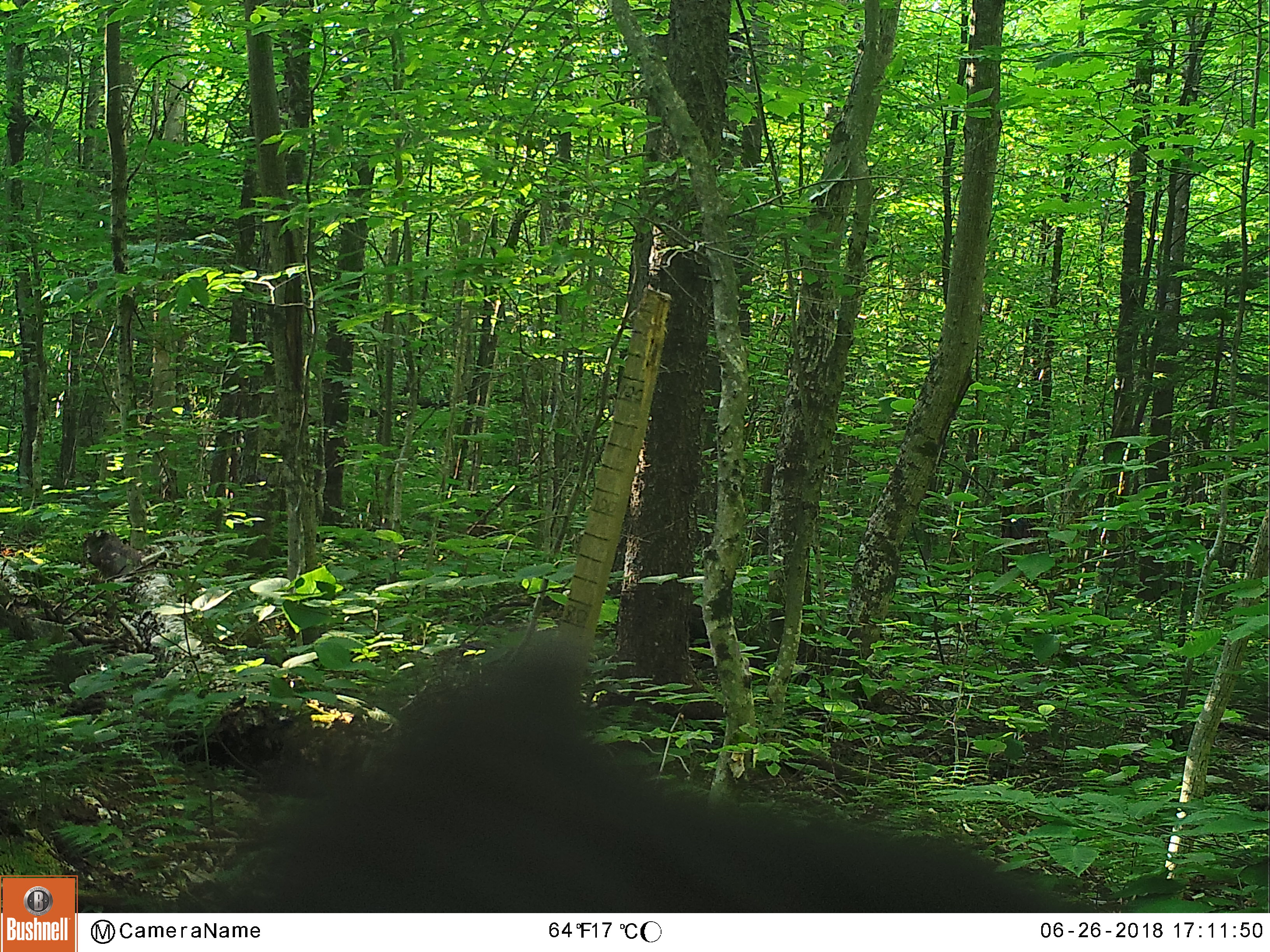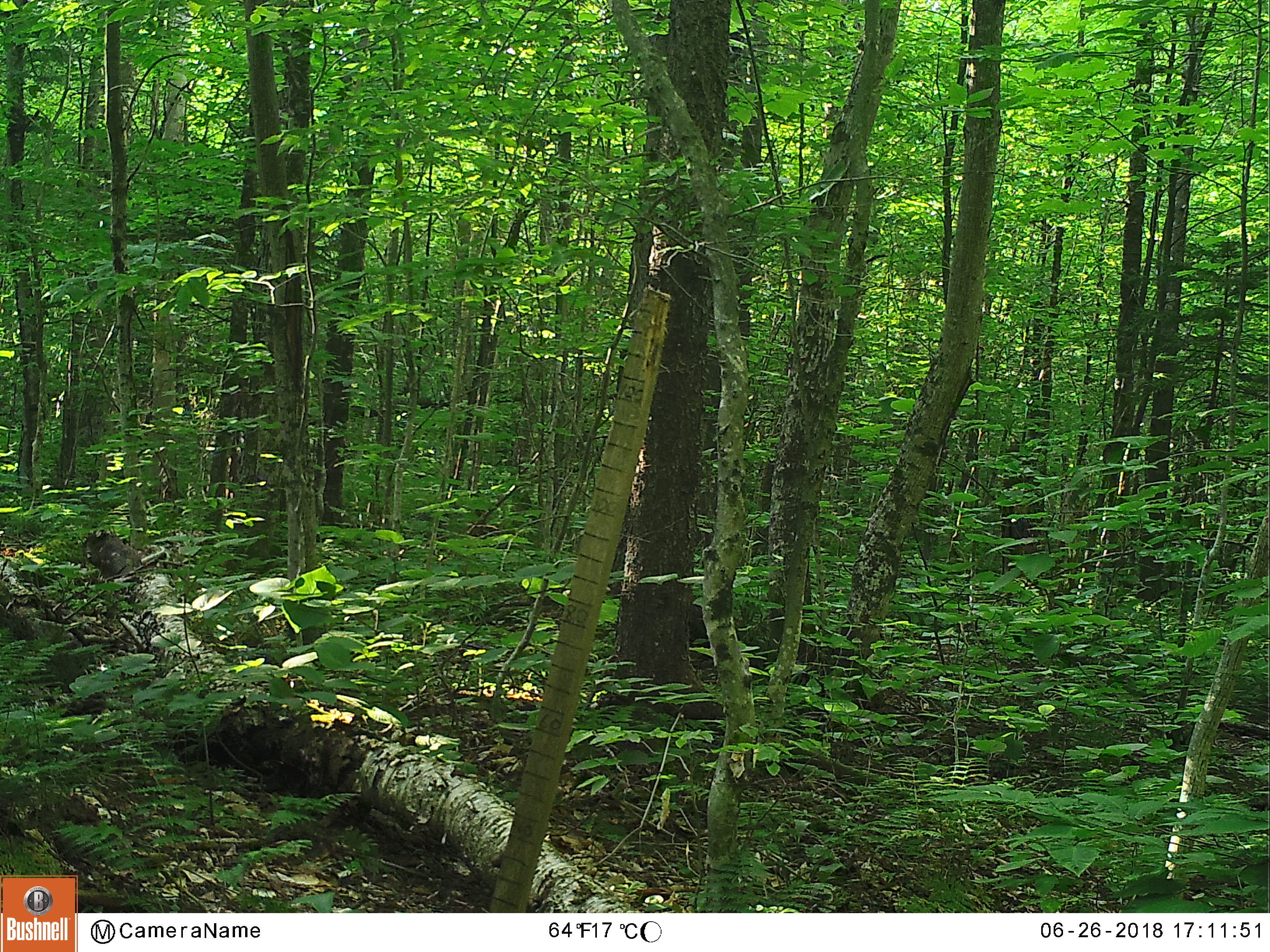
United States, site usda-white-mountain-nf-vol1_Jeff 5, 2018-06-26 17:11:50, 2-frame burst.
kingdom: Animalia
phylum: Chordata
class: Mammalia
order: Carnivora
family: Ursidae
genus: Ursus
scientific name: Ursus americanus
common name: black bear